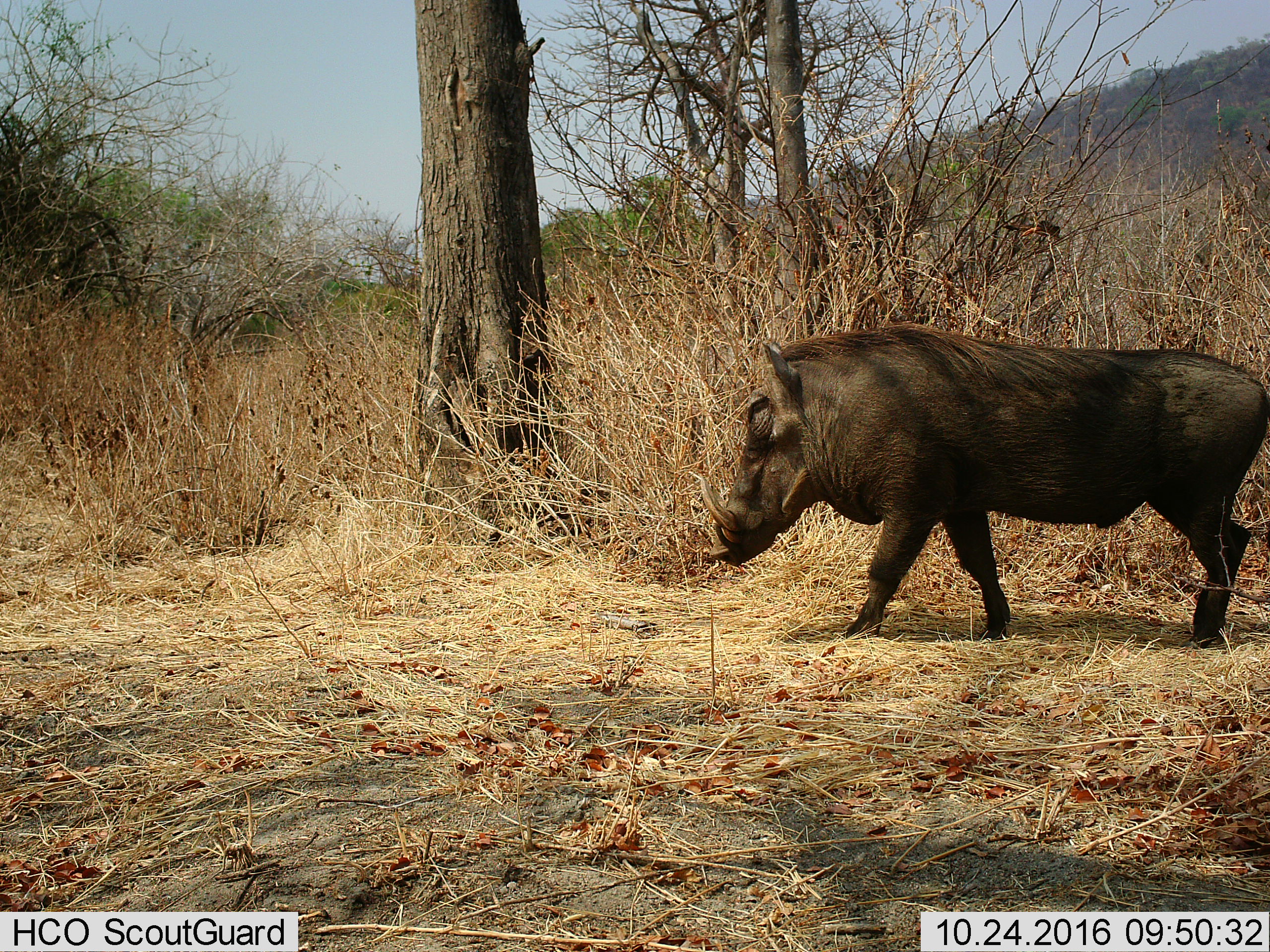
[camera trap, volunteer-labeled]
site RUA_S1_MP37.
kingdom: Animalia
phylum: Chordata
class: Mammalia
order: Artiodactyla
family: Suidae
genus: Phacochoerus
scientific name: Phacochoerus africanus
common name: warthog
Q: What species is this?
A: Warthog (Phacochoerus africanus).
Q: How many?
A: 1.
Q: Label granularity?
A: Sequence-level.